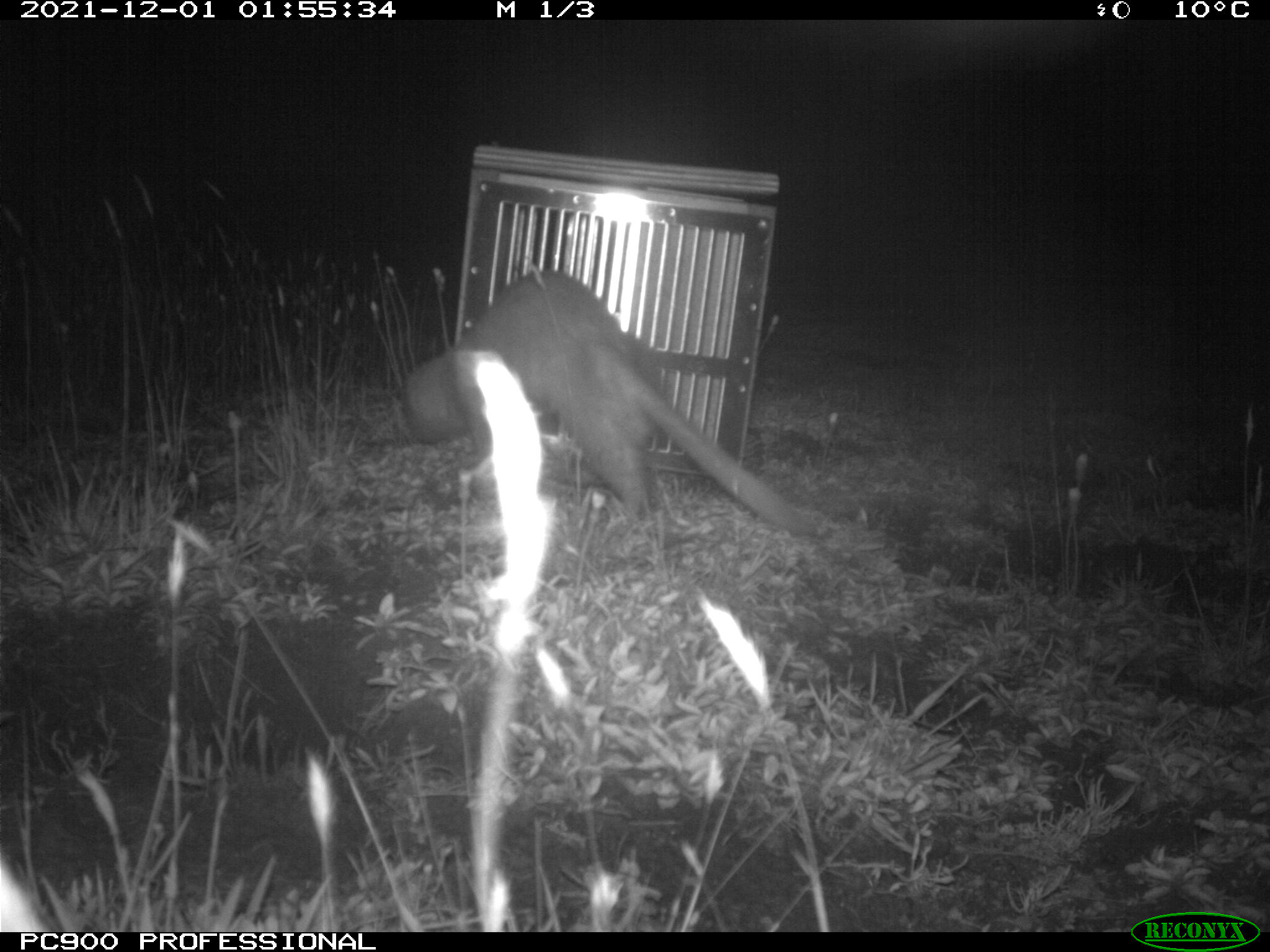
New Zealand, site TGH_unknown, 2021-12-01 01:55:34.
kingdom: Animalia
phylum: Chordata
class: Mammalia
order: Carnivora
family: Mustelidae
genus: Mustela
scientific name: Mustela furo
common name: ferret